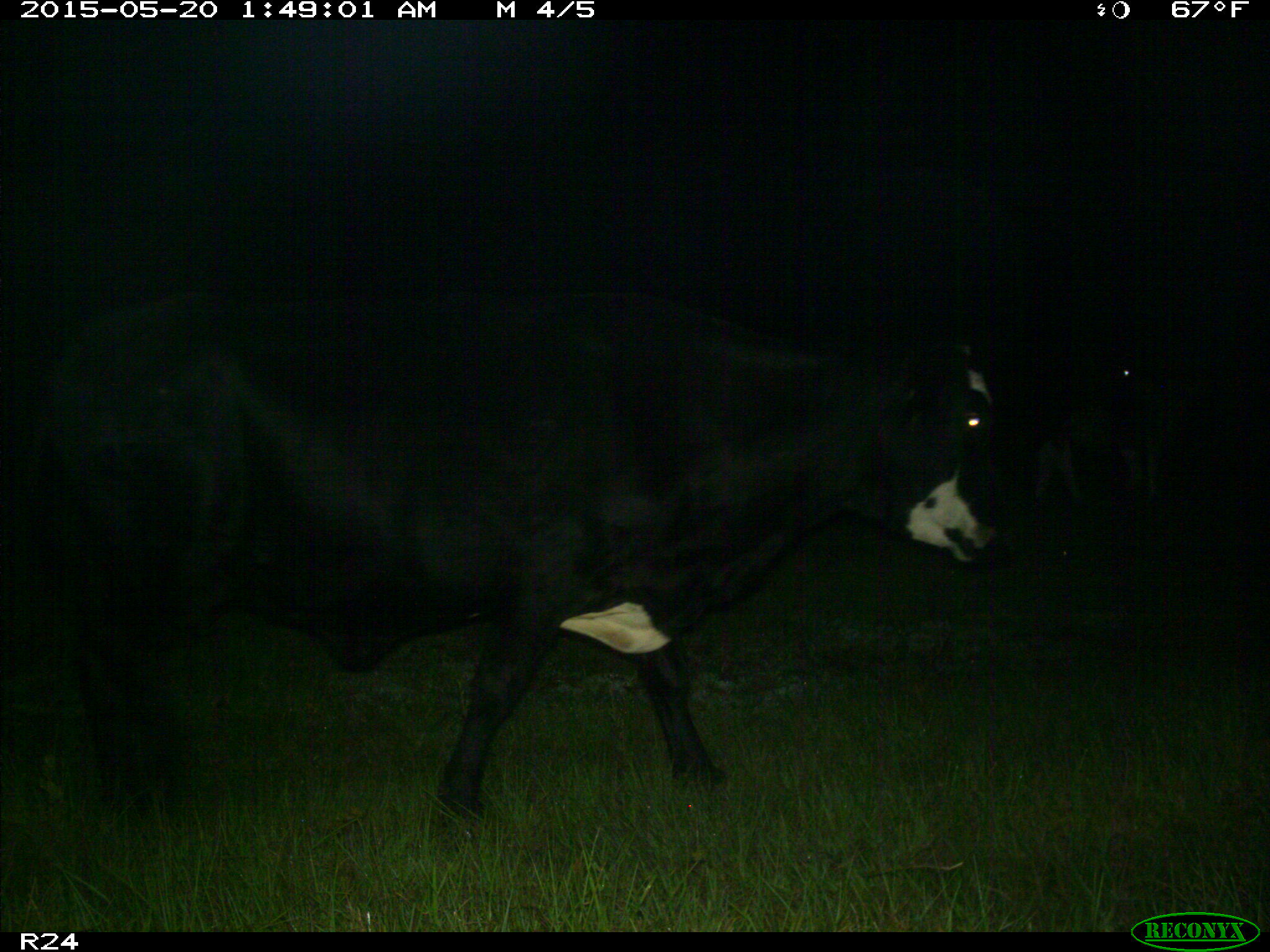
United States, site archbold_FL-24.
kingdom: Animalia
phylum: Chordata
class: Mammalia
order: Artiodactyla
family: Bovidae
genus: Bos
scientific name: Bos taurus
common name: domestic cow